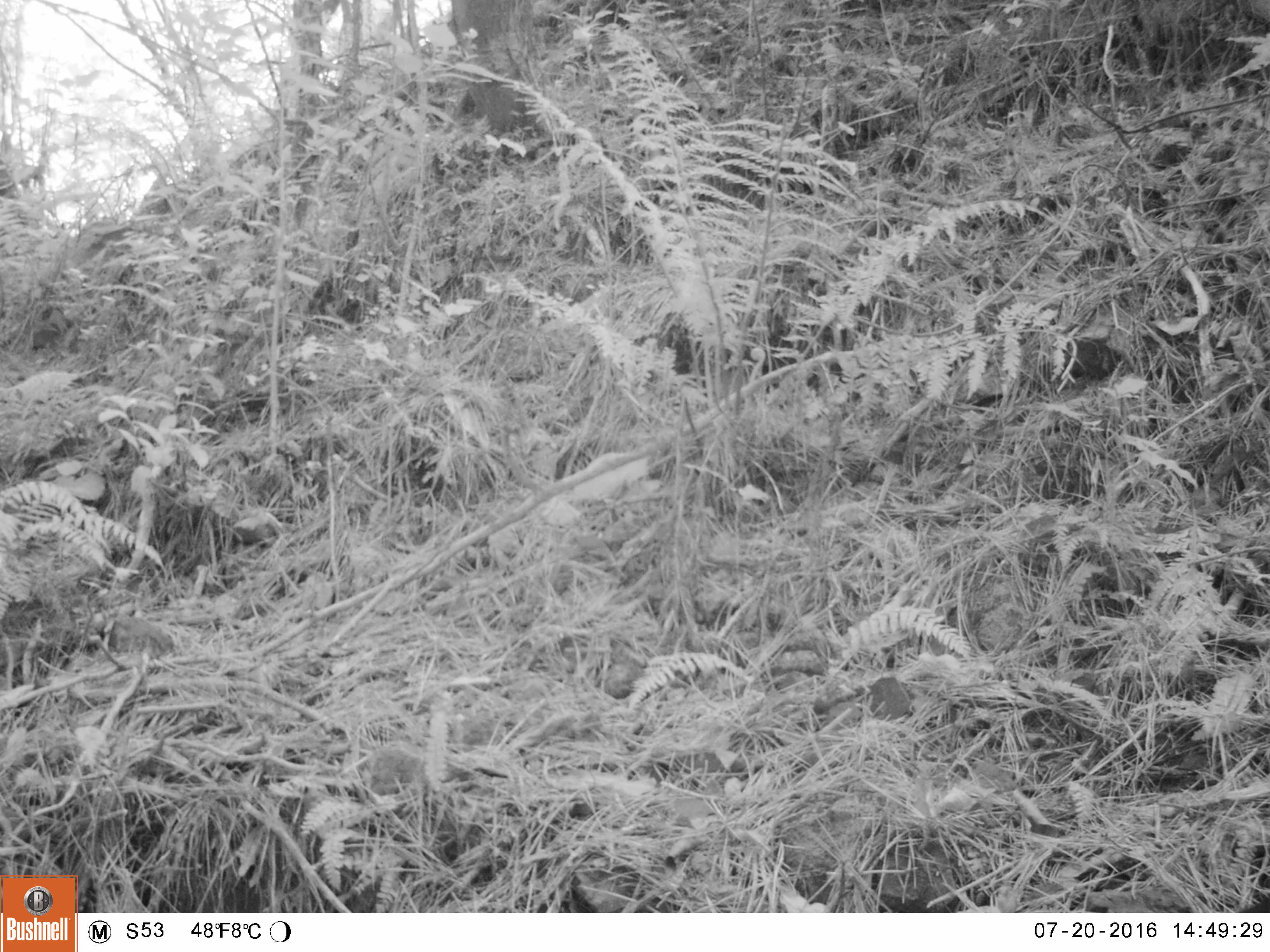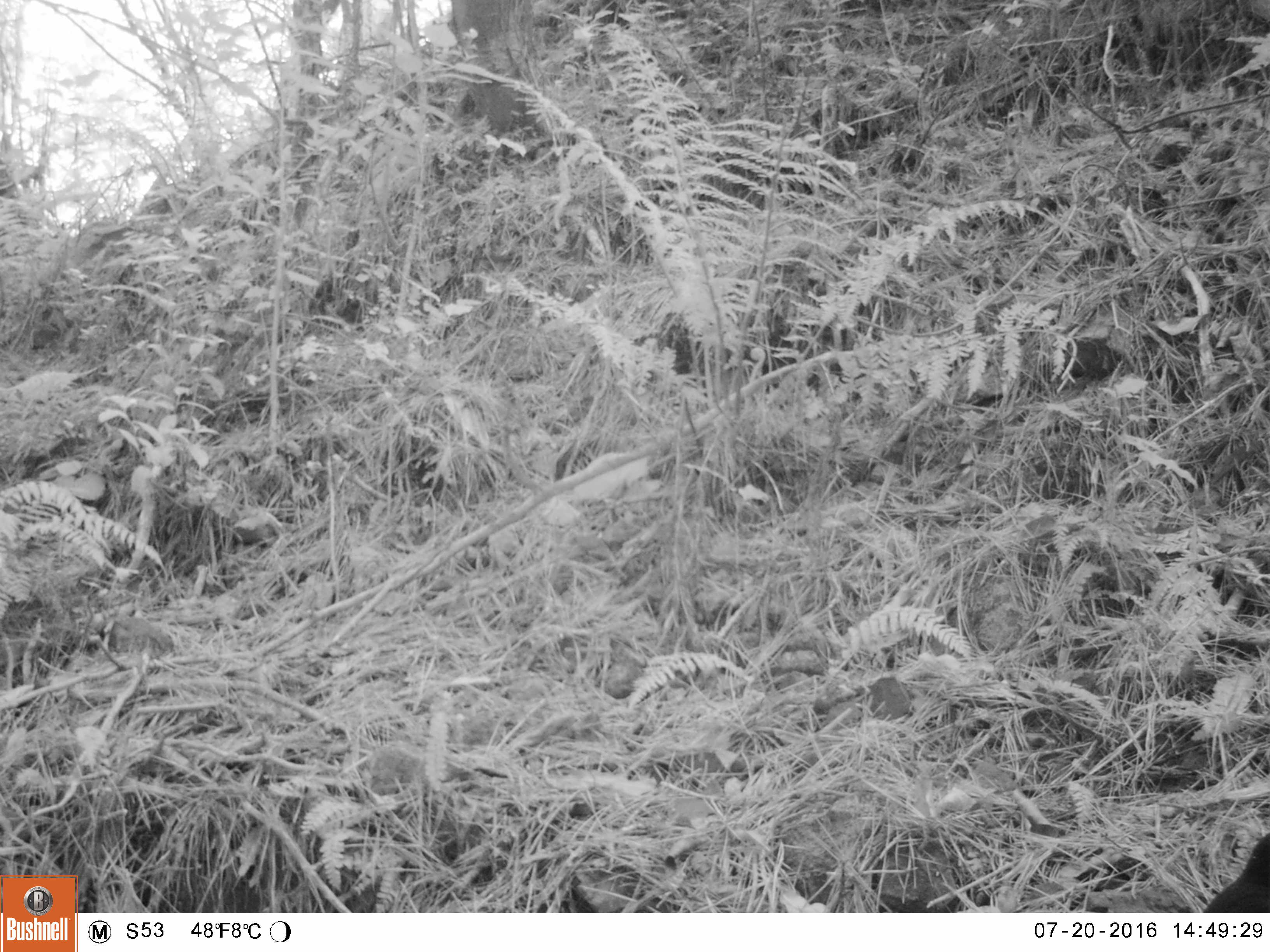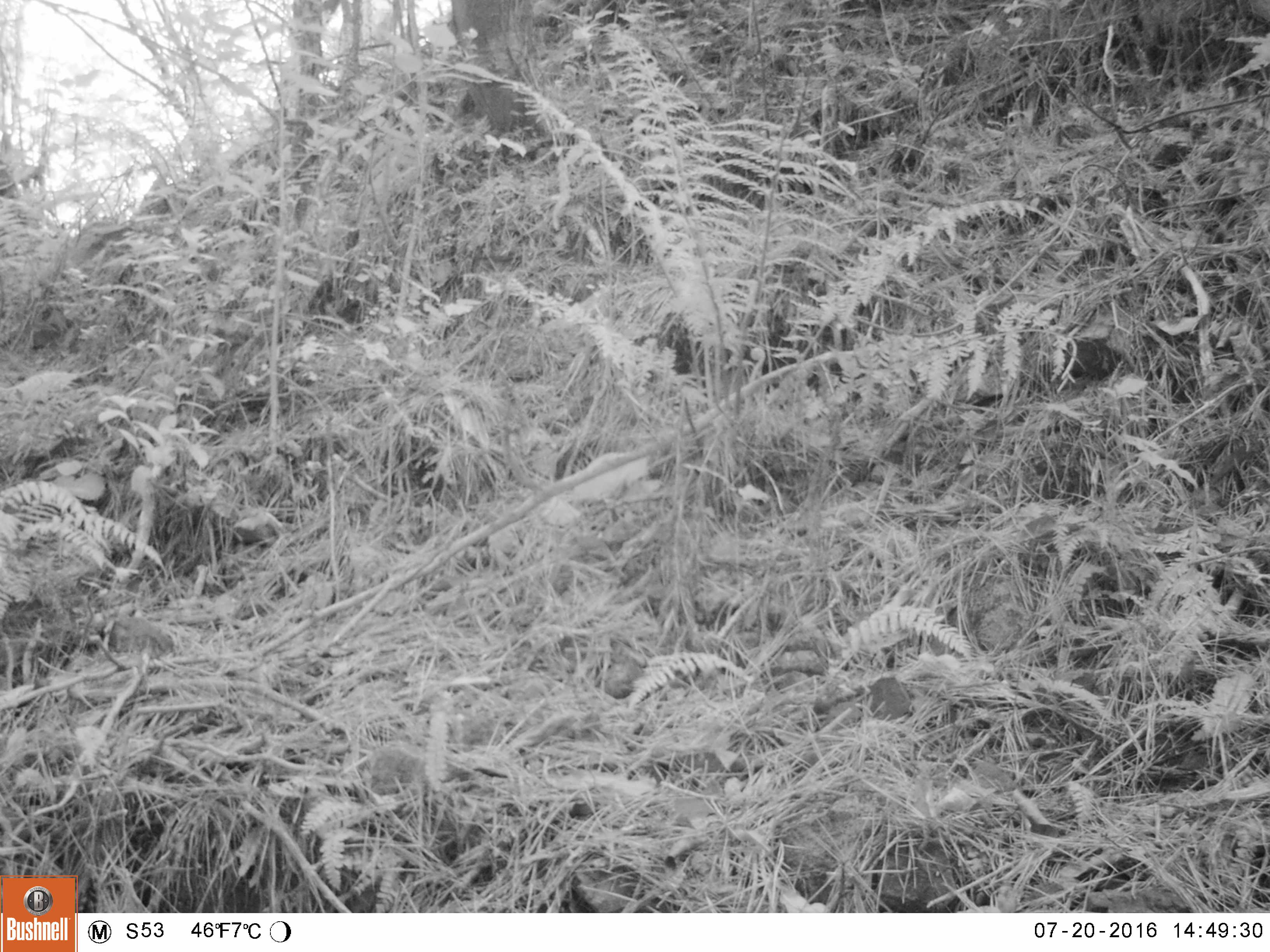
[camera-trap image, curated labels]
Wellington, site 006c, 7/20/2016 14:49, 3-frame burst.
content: unidentified animal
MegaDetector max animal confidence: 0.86